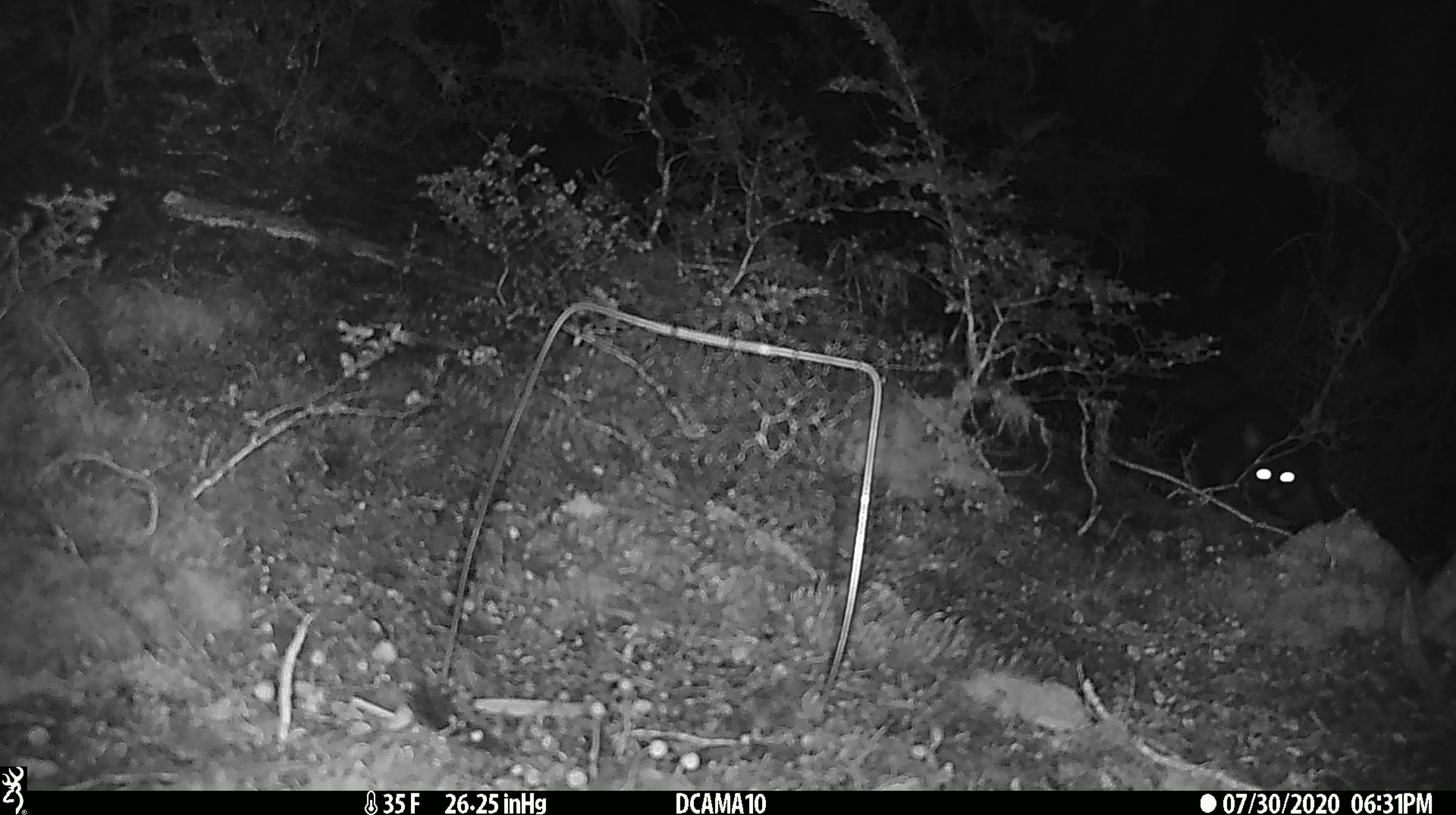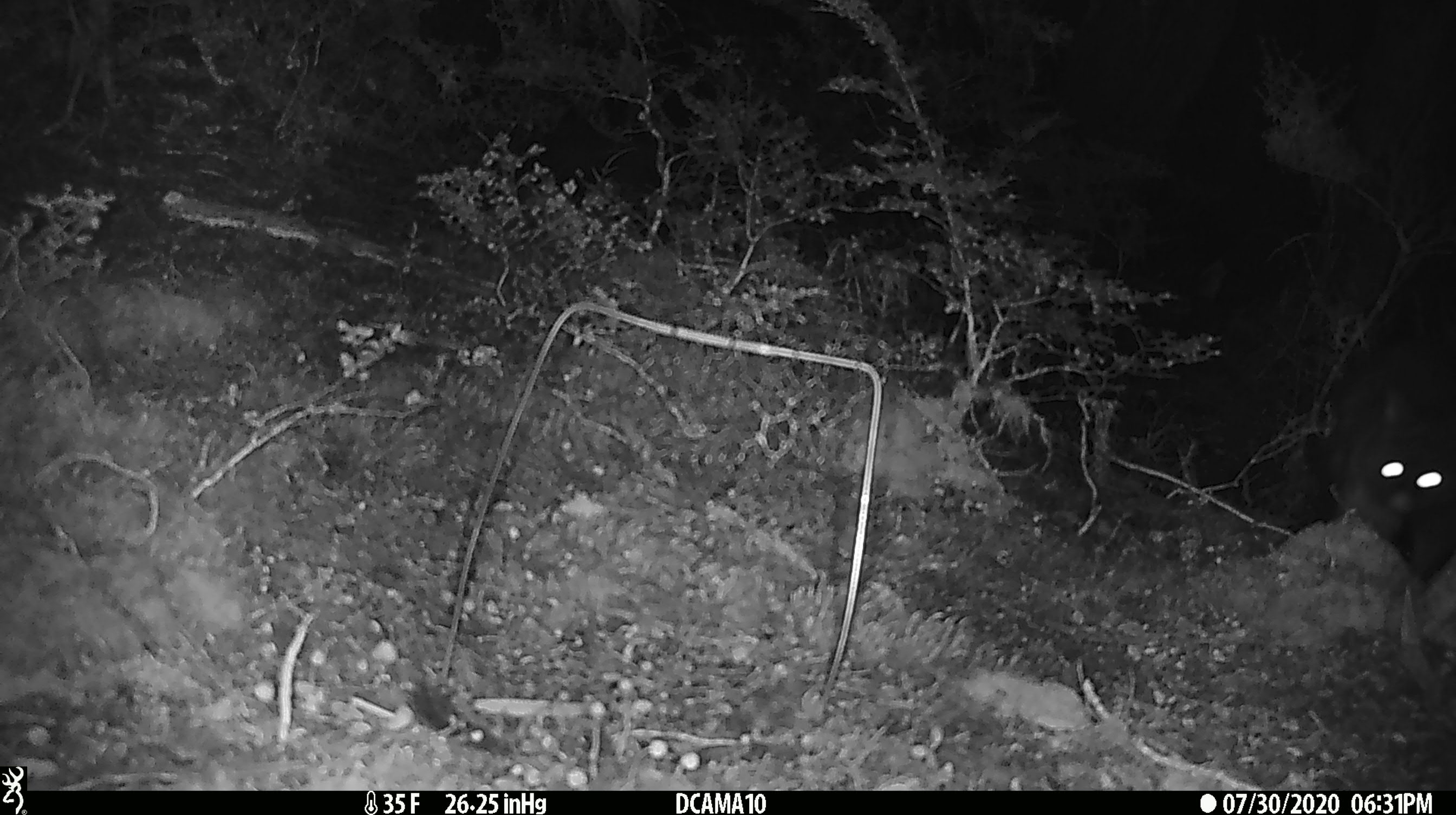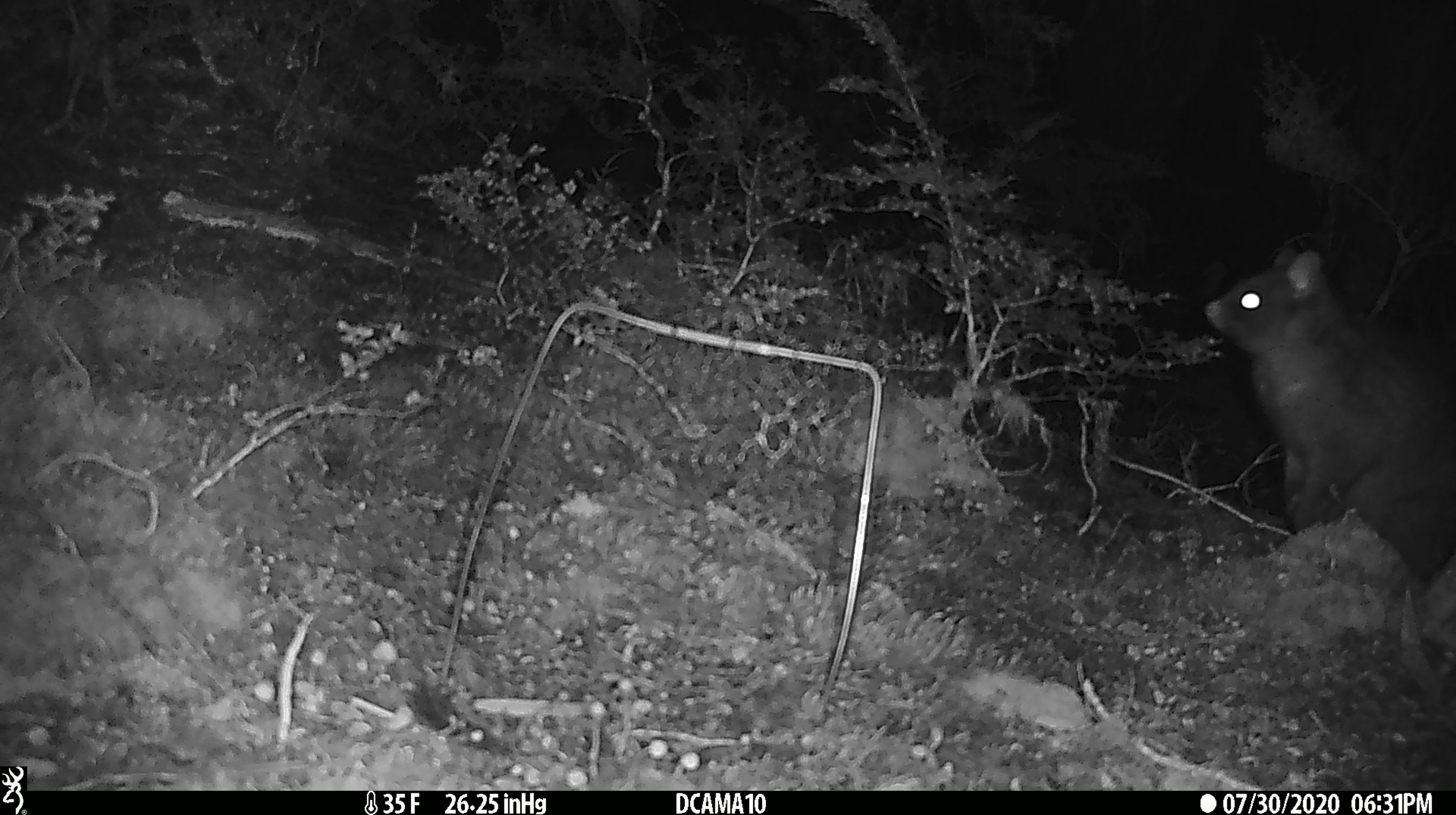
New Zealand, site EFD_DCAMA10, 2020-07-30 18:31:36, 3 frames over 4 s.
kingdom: Animalia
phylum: Chordata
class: Mammalia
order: Diprotodontia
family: Phalangeridae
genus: Trichosurus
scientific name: Trichosurus vulpecula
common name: common brushtail possum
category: possum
Possum (common brushtail possum) (Trichosurus vulpecula).